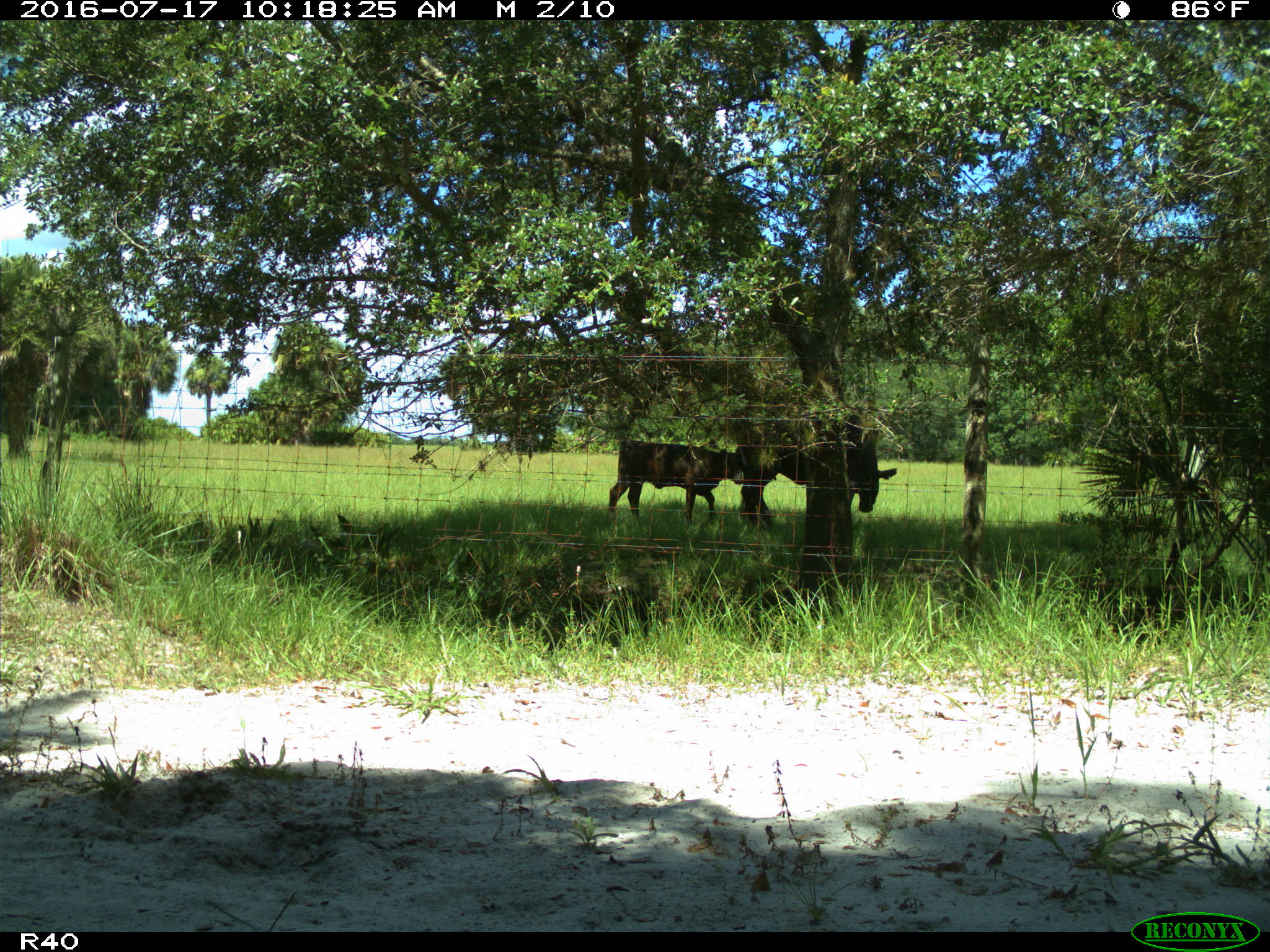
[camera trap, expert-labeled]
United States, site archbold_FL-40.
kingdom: Animalia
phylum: Chordata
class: Mammalia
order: Artiodactyla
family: Bovidae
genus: Bos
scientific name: Bos taurus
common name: domestic cow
Bos taurus (domestic cow).